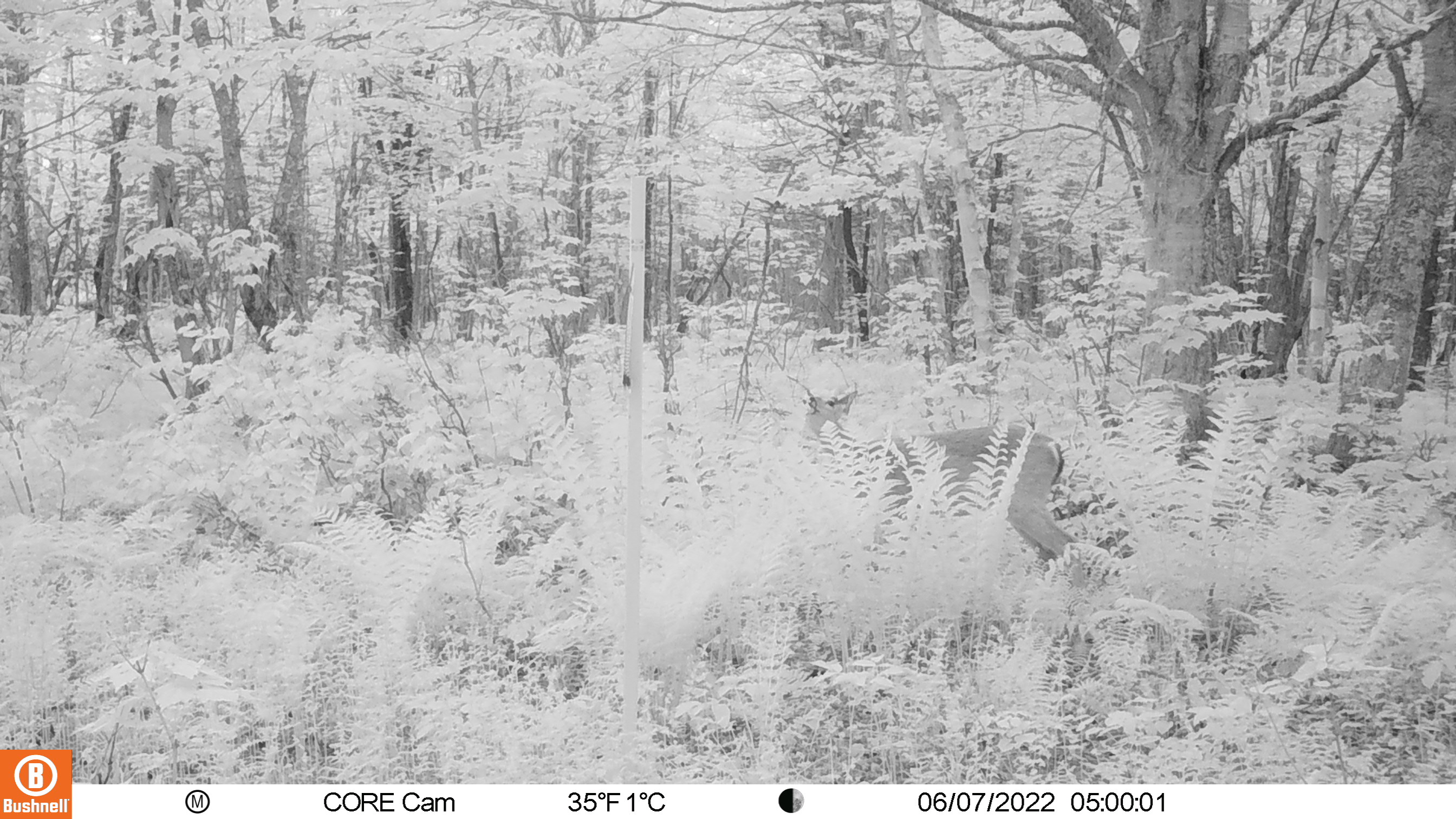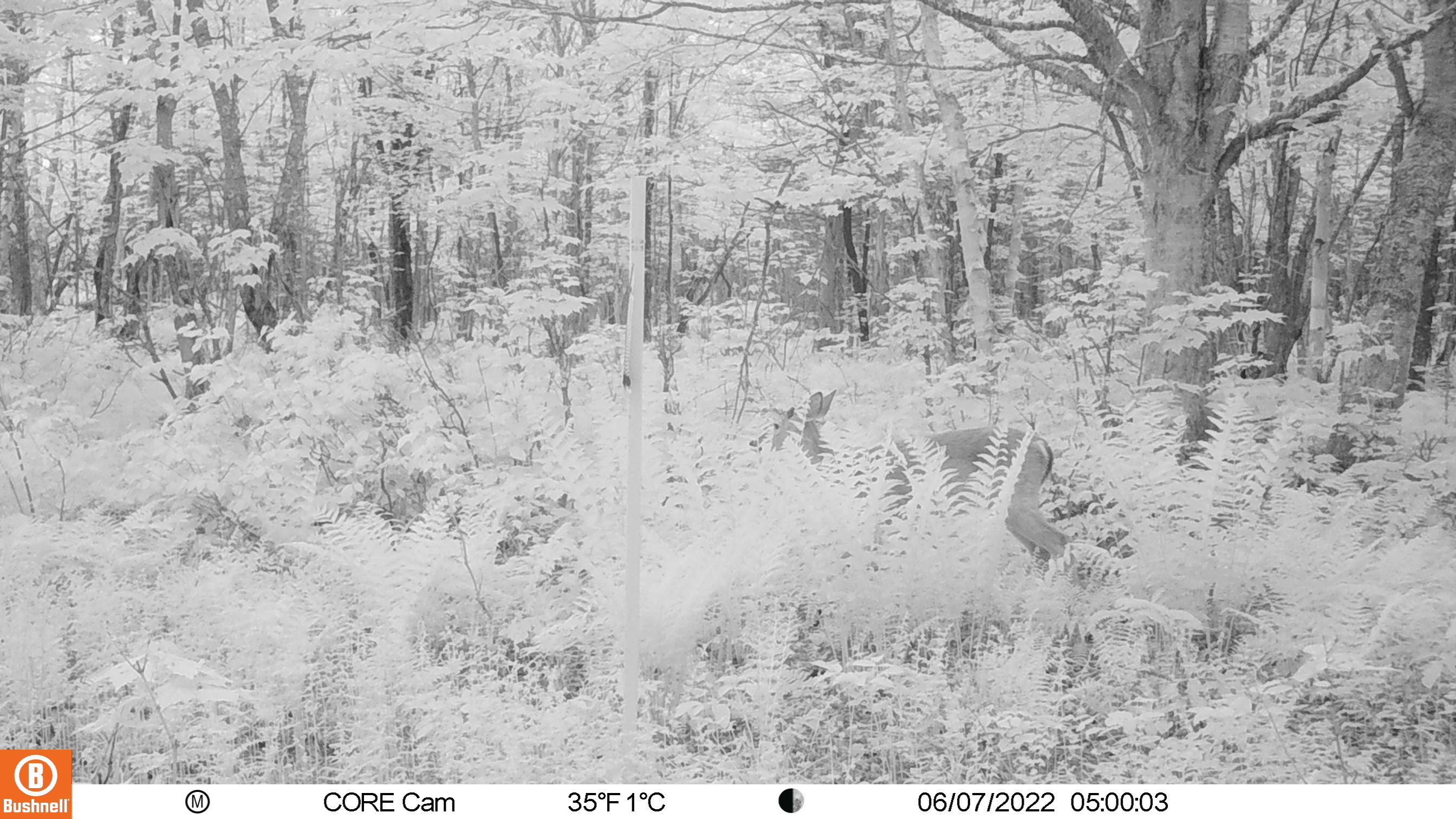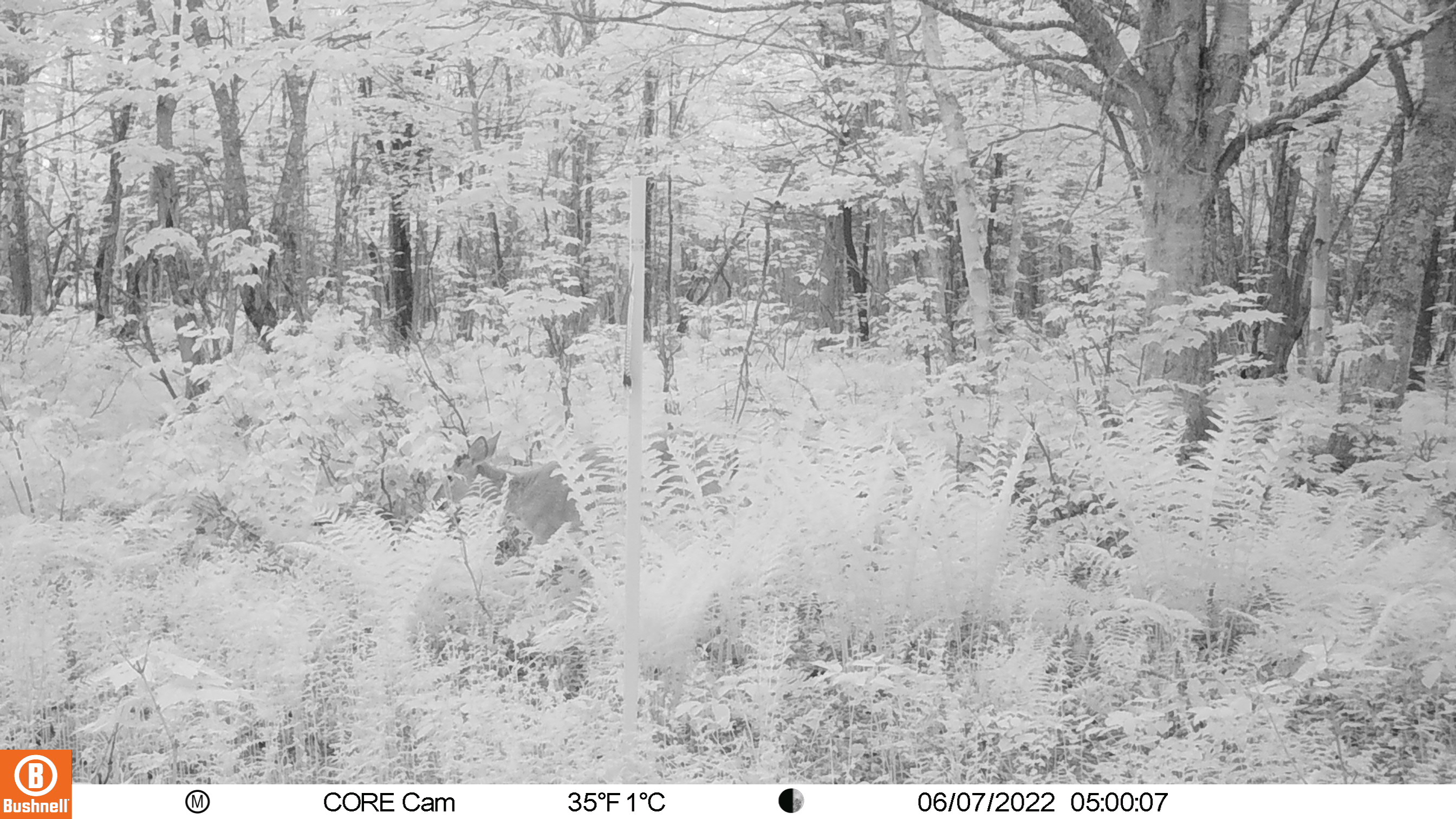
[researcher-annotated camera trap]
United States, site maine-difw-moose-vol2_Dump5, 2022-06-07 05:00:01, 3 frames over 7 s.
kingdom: Animalia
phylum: Chordata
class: Mammalia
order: Artiodactyla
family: Cervidae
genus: Odocoileus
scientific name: Odocoileus virginianus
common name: white-tailed deer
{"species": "white-tailed deer (Odocoileus virginianus)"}